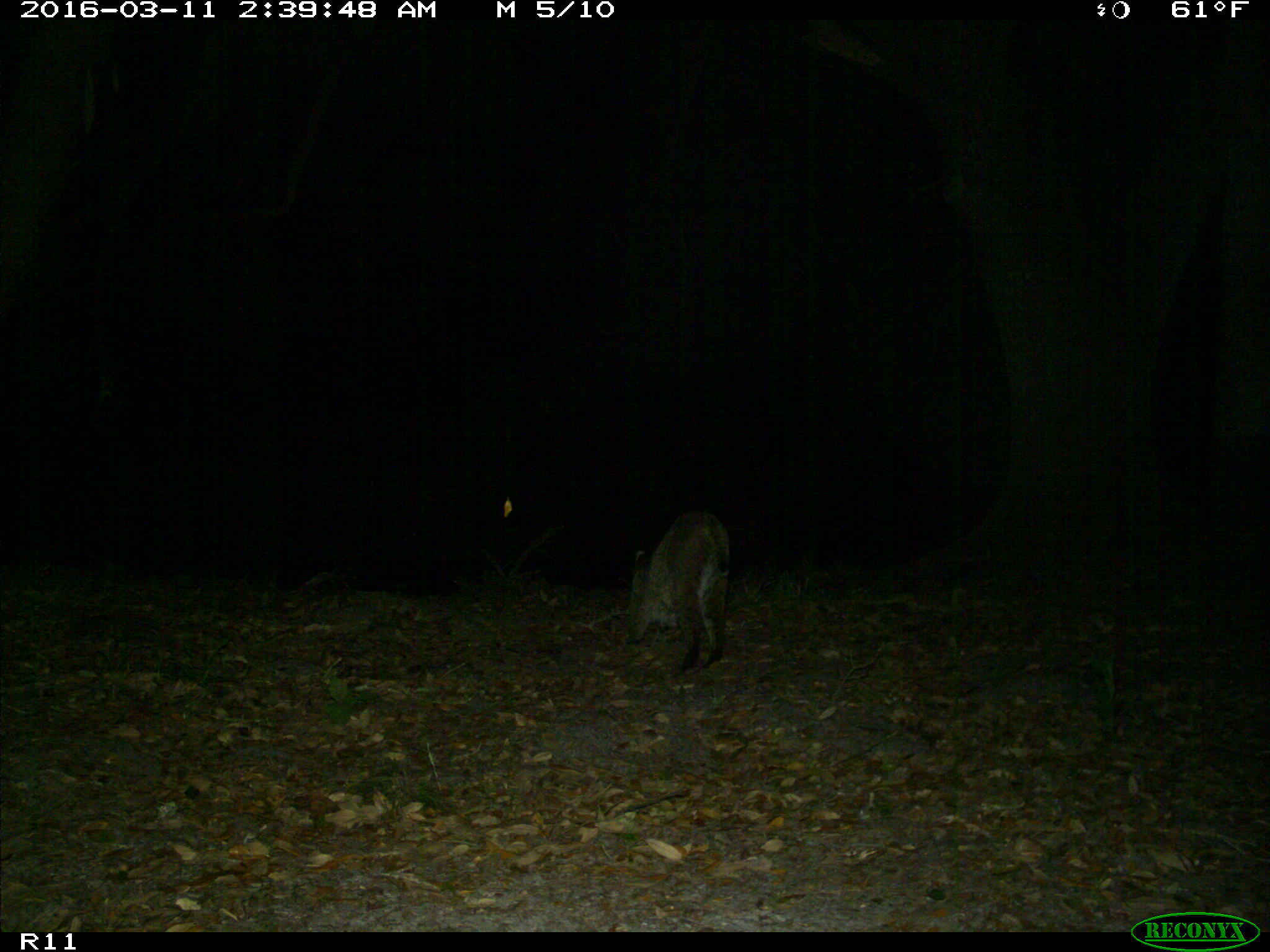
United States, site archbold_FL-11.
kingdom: Animalia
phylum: Chordata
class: Mammalia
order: Carnivora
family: Felidae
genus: Lynx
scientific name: Lynx rufus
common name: bobcat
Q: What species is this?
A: Lynx rufus (bobcat).